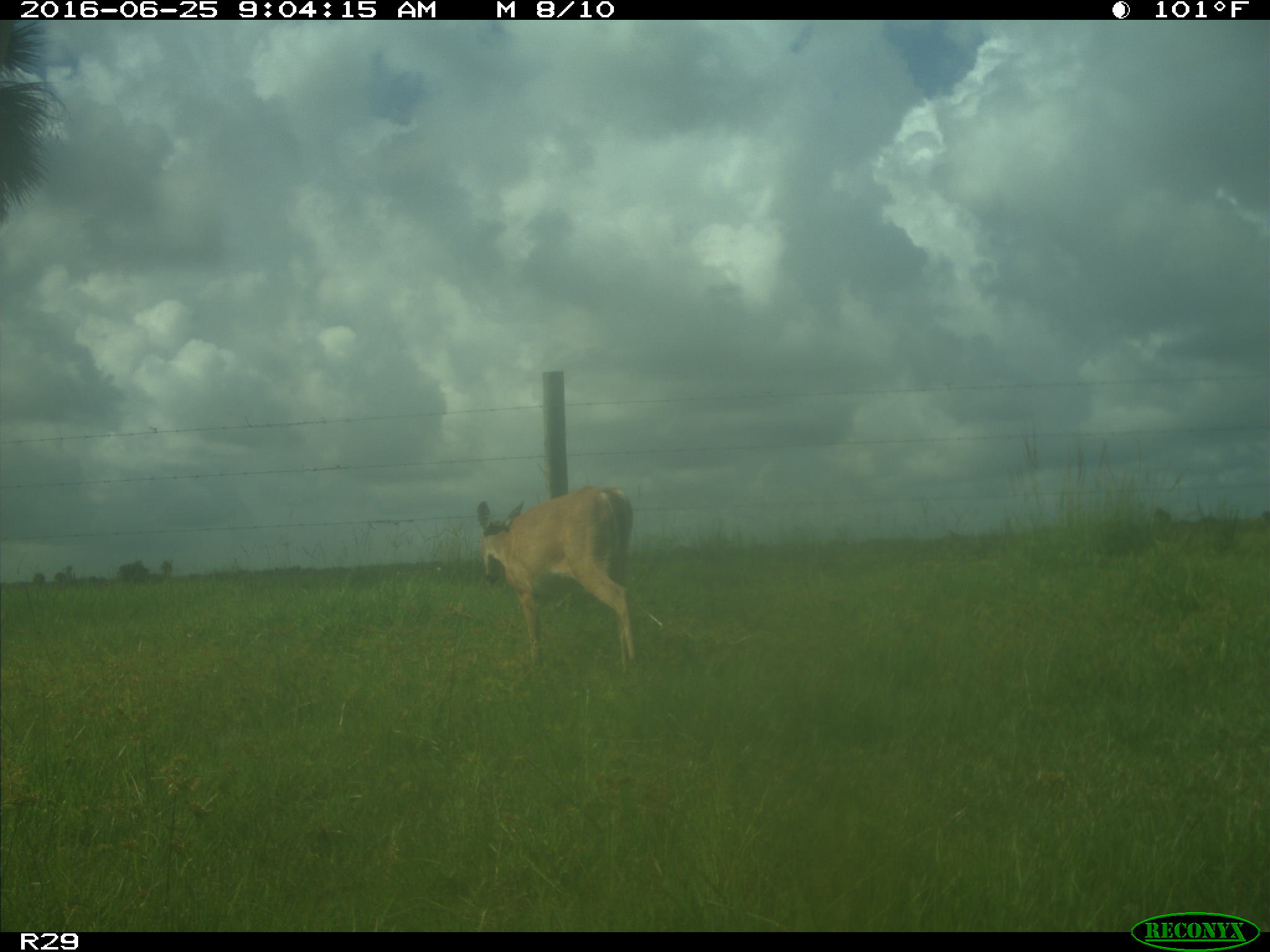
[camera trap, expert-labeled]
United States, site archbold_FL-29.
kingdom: Animalia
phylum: Chordata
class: Mammalia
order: Artiodactyla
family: Cervidae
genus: Odocoileus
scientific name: Odocoileus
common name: deer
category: unidentified deer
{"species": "unidentified deer (deer) (Odocoileus)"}